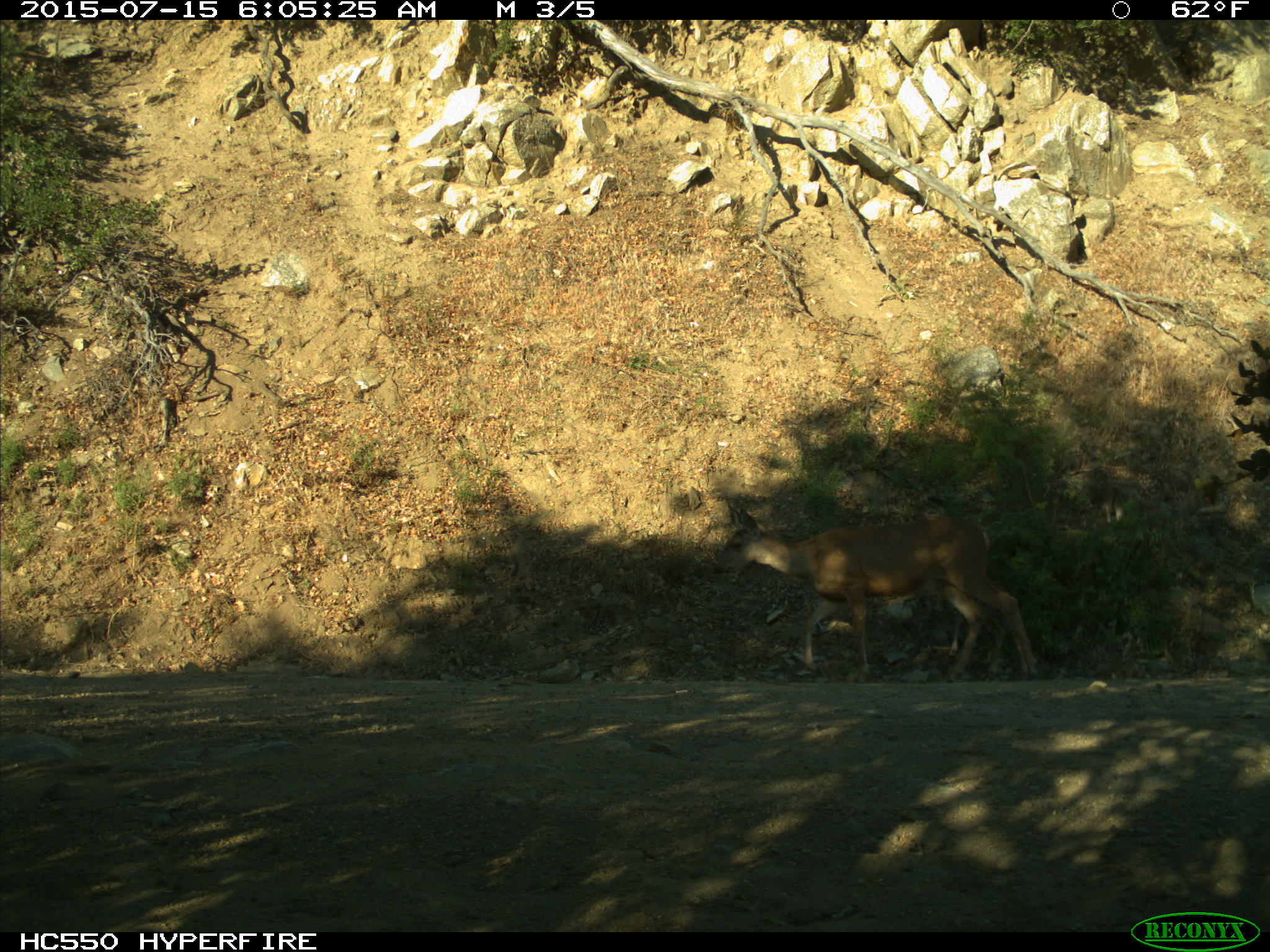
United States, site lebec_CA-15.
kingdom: Animalia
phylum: Chordata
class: Mammalia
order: Artiodactyla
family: Cervidae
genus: Odocoileus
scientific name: Odocoileus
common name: deer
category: unidentified deer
Unidentified deer (deer) (Odocoileus).